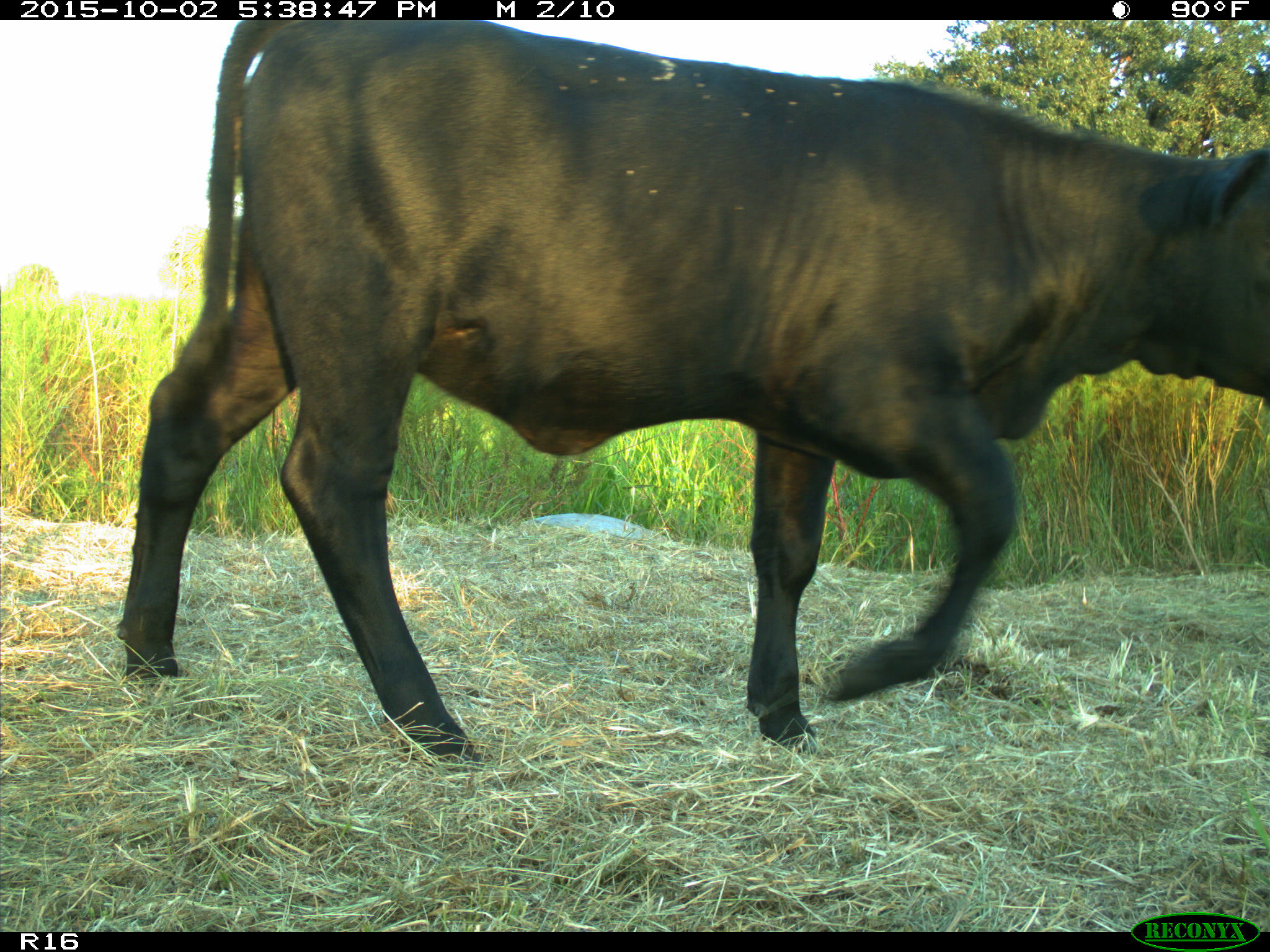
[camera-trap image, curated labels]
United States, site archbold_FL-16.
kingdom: Animalia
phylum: Chordata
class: Mammalia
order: Artiodactyla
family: Bovidae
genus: Bos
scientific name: Bos taurus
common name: domestic cow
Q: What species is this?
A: Bos taurus (domestic cow).